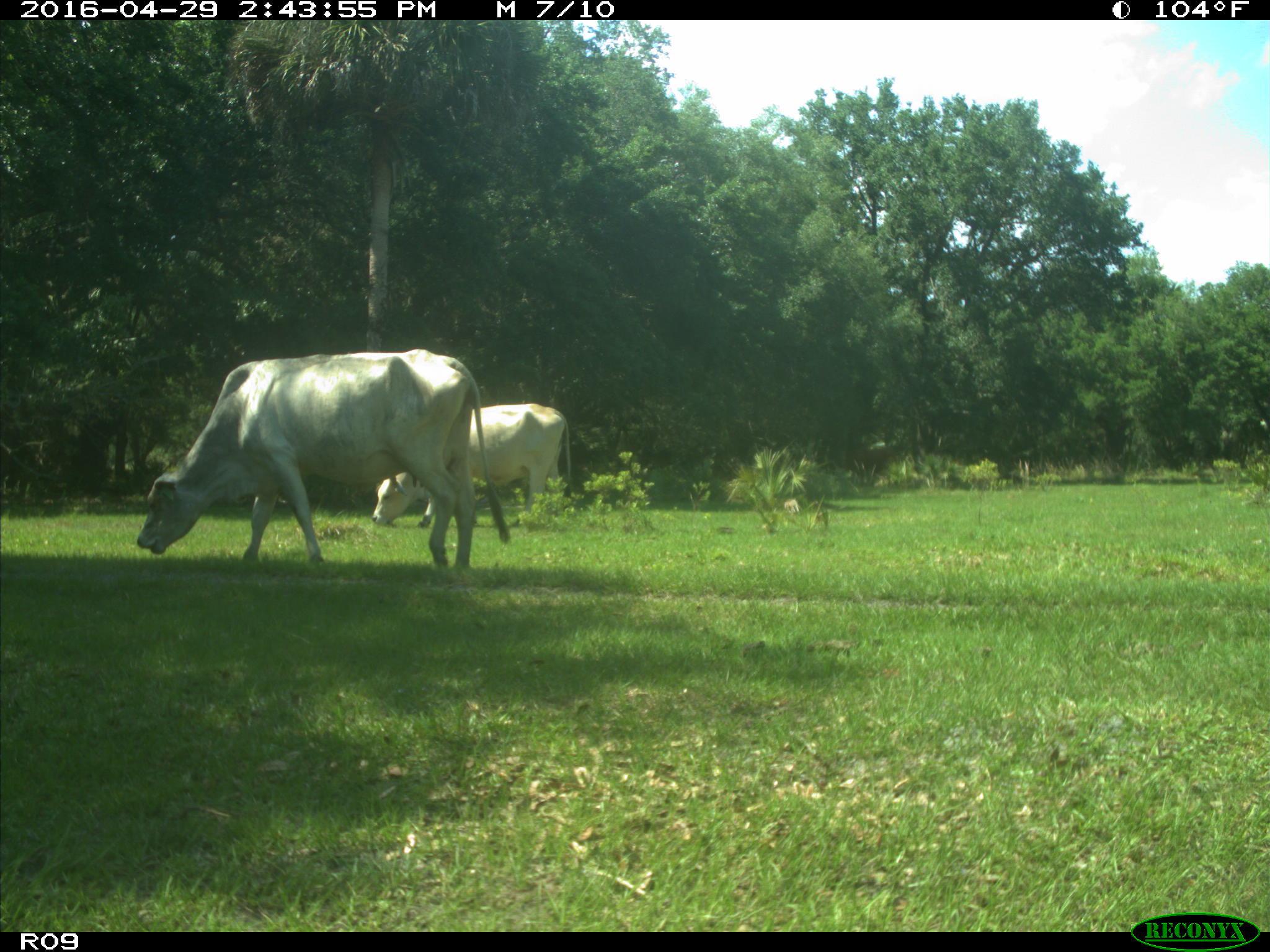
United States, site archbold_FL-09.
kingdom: Animalia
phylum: Chordata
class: Mammalia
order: Artiodactyla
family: Bovidae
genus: Bos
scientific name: Bos taurus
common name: domestic cow